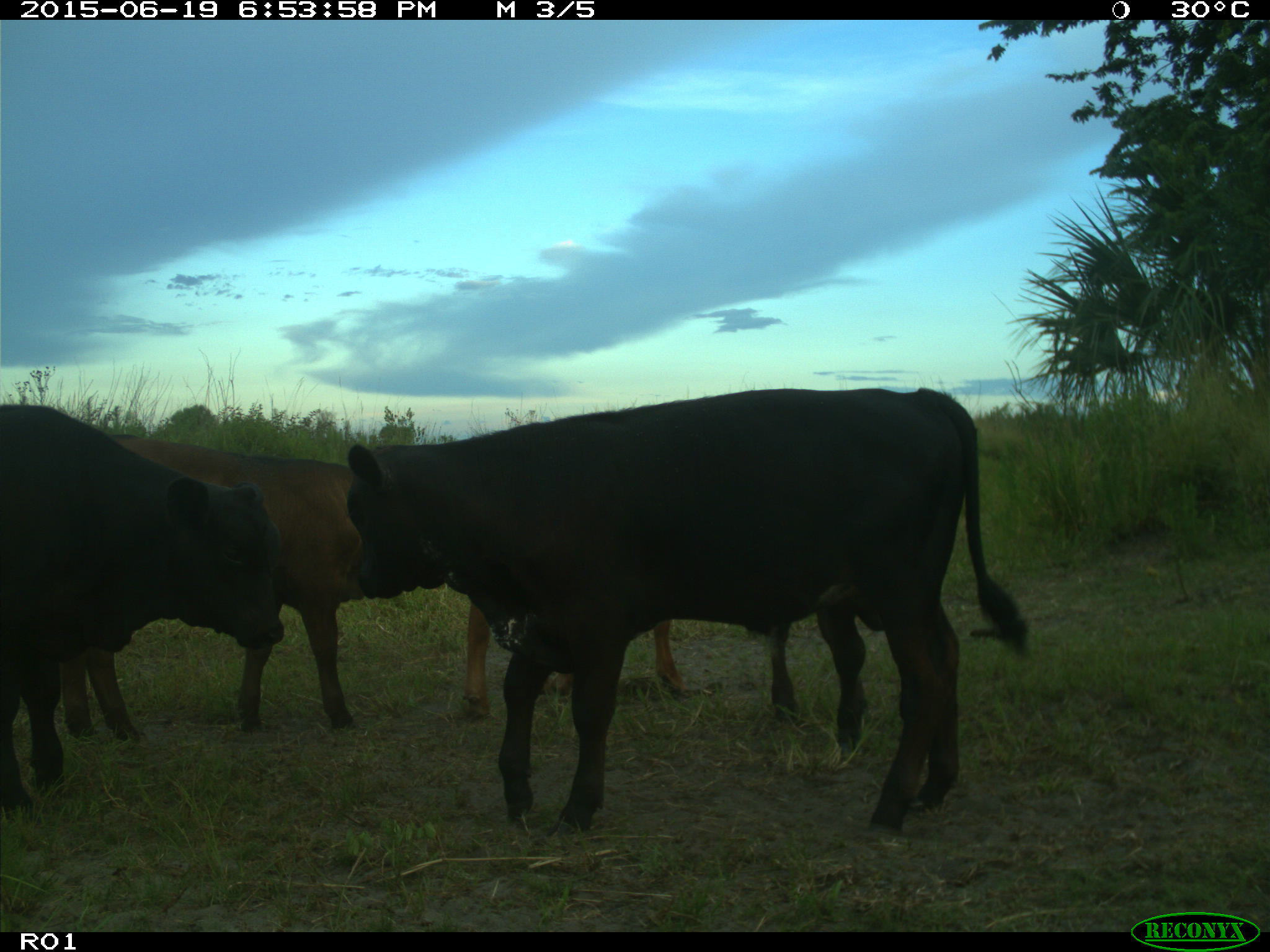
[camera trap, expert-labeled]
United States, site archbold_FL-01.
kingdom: Animalia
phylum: Chordata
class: Mammalia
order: Artiodactyla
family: Bovidae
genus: Bos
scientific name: Bos taurus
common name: domestic cow